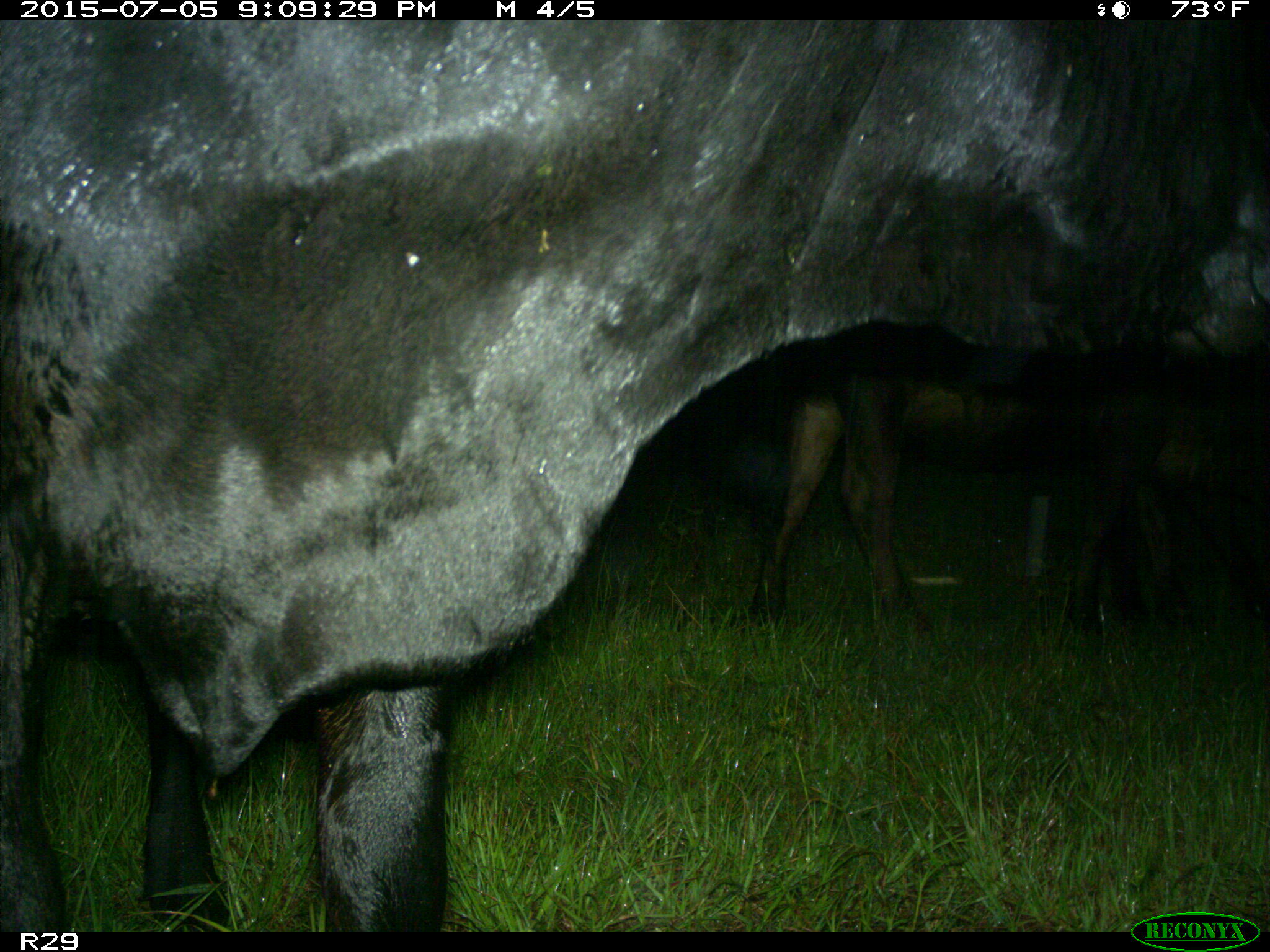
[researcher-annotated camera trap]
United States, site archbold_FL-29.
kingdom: Animalia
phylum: Chordata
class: Mammalia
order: Artiodactyla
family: Bovidae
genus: Bos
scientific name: Bos taurus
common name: domestic cow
Bos taurus (domestic cow).